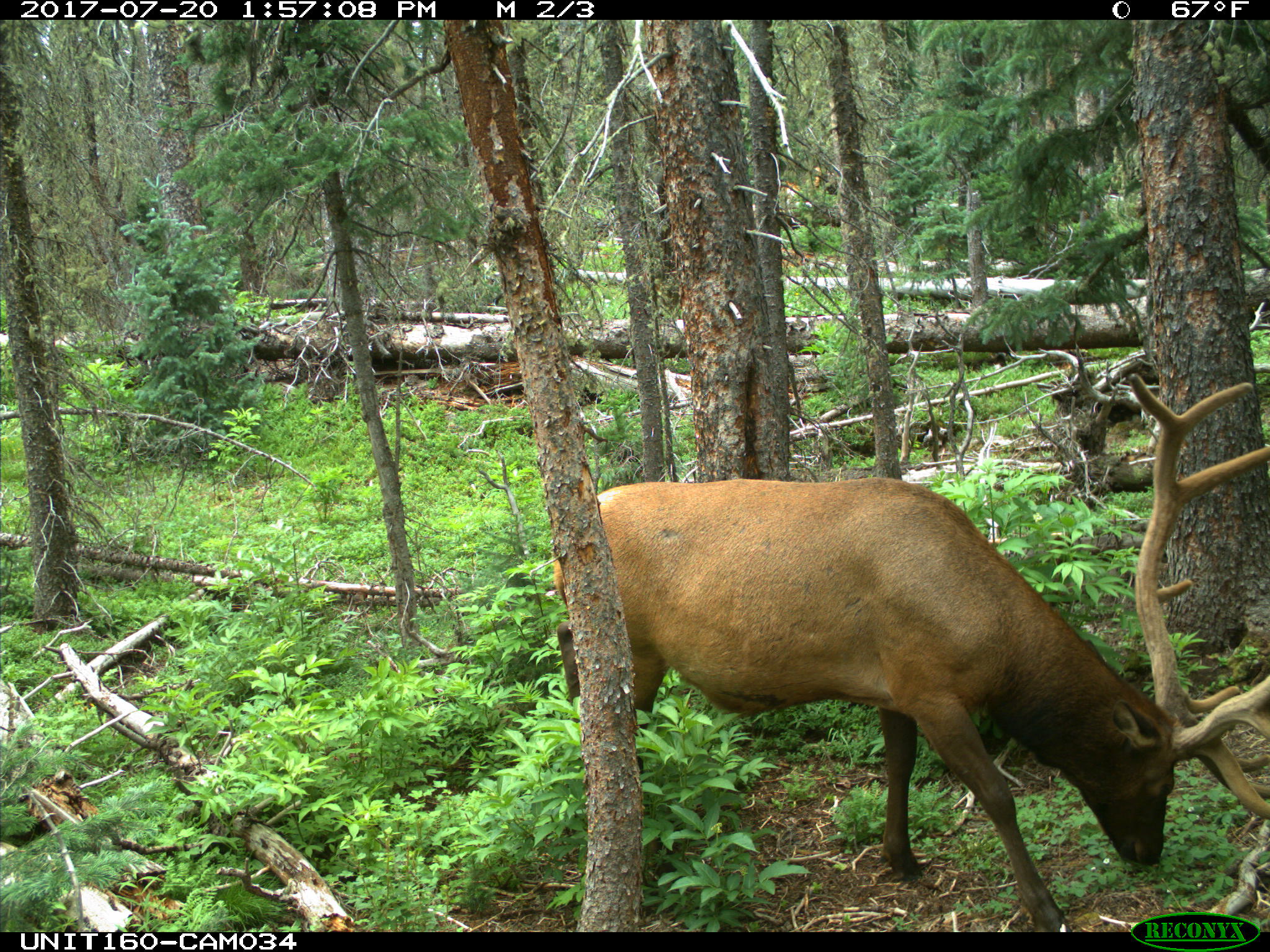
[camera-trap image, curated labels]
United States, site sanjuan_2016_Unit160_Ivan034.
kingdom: Animalia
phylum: Chordata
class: Mammalia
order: Artiodactyla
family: Cervidae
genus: Cervus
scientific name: Cervus elaphus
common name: red deer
Cervus elaphus (red deer).